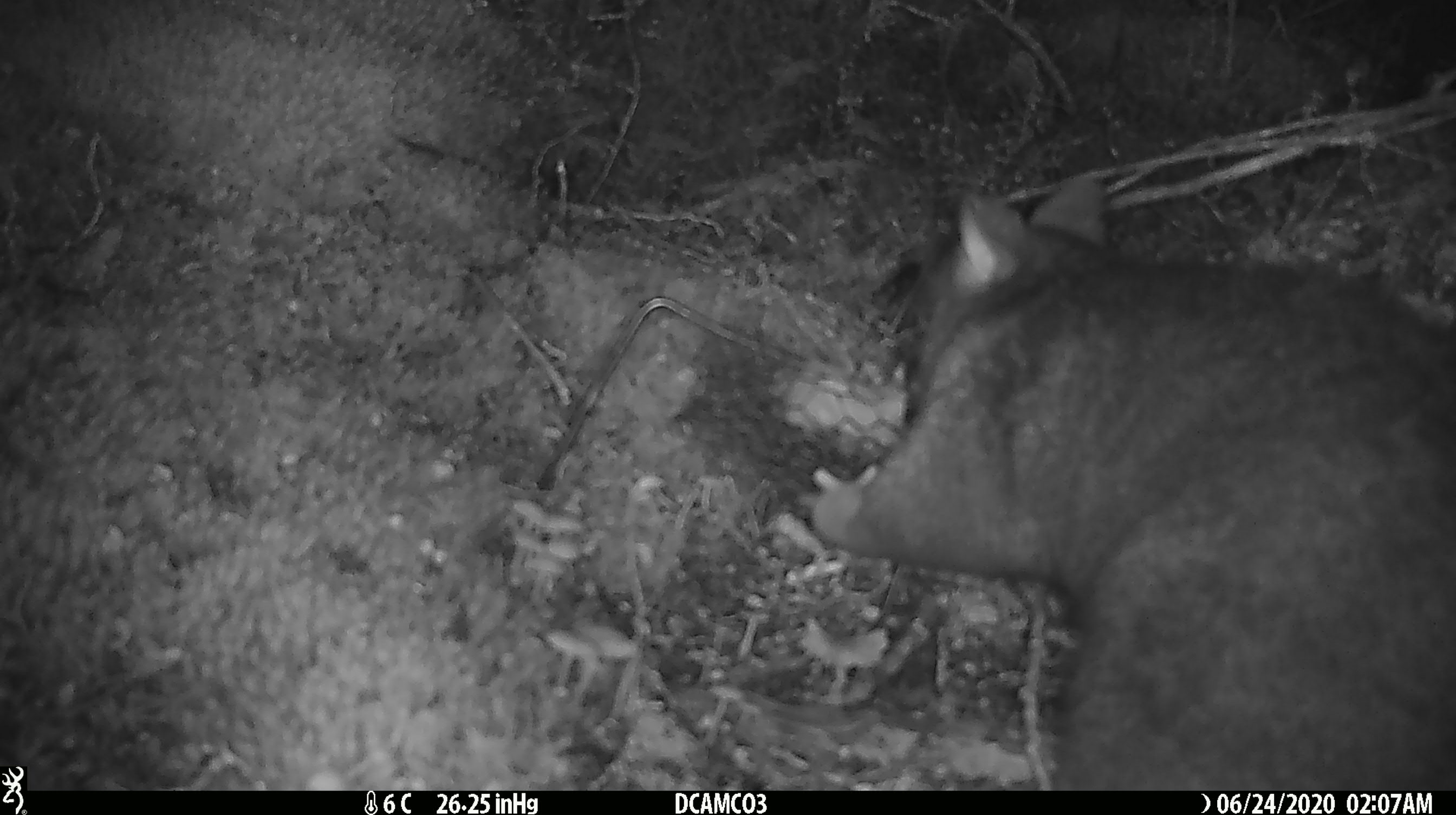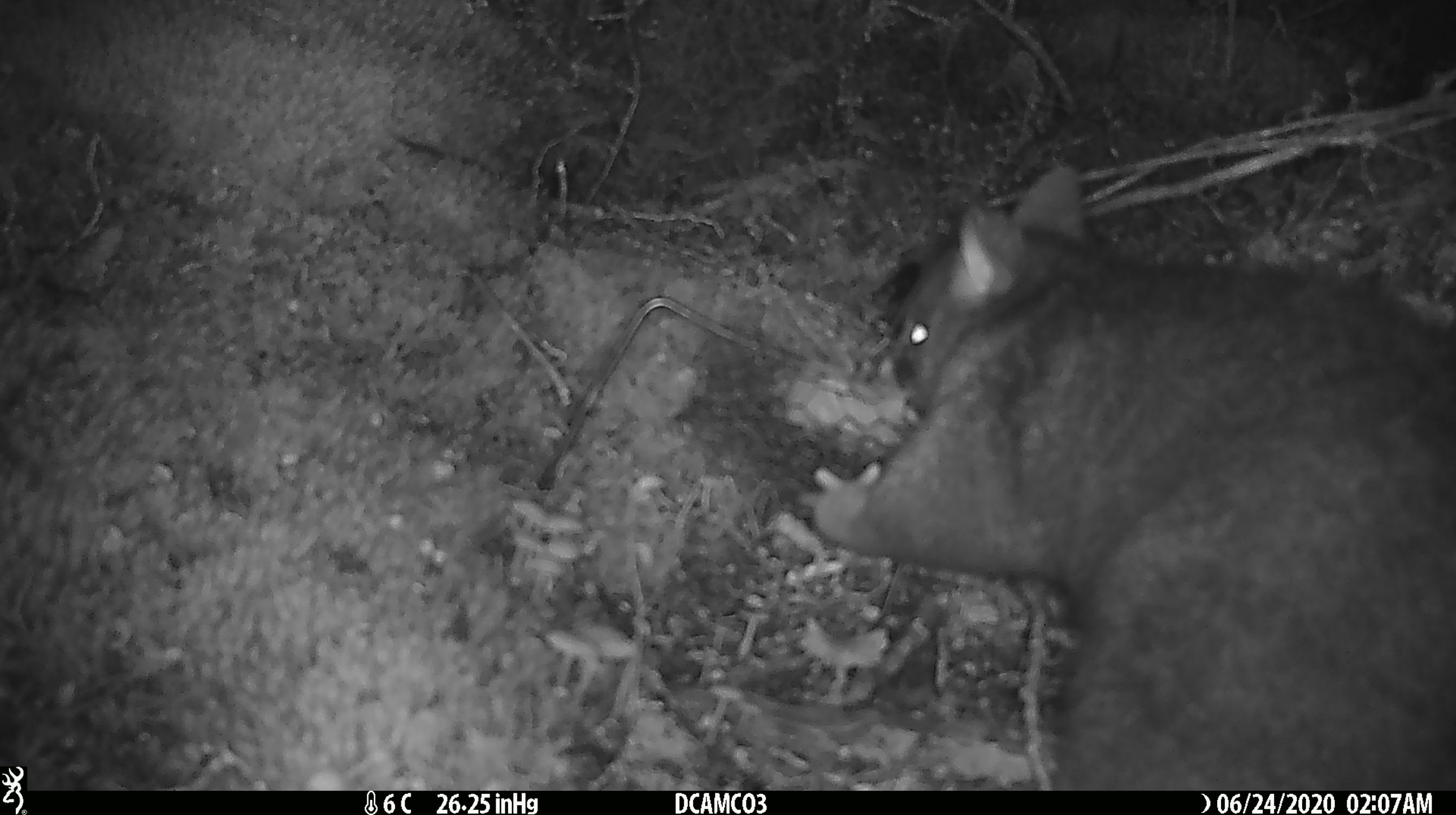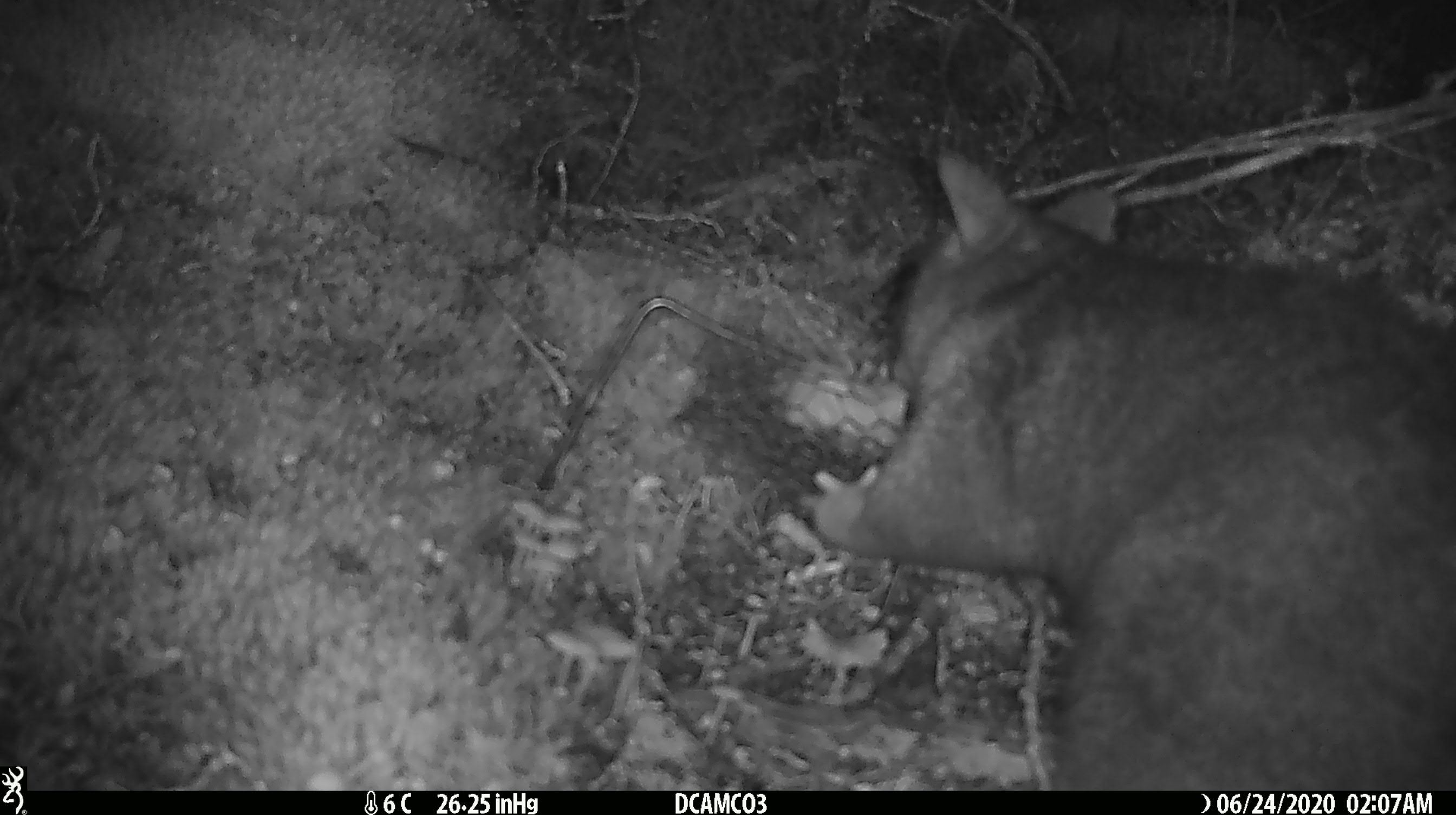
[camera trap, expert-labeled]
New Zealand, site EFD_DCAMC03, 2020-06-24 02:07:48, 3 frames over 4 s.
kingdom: Animalia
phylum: Chordata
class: Mammalia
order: Diprotodontia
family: Phalangeridae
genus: Trichosurus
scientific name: Trichosurus vulpecula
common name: common brushtail possum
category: possum